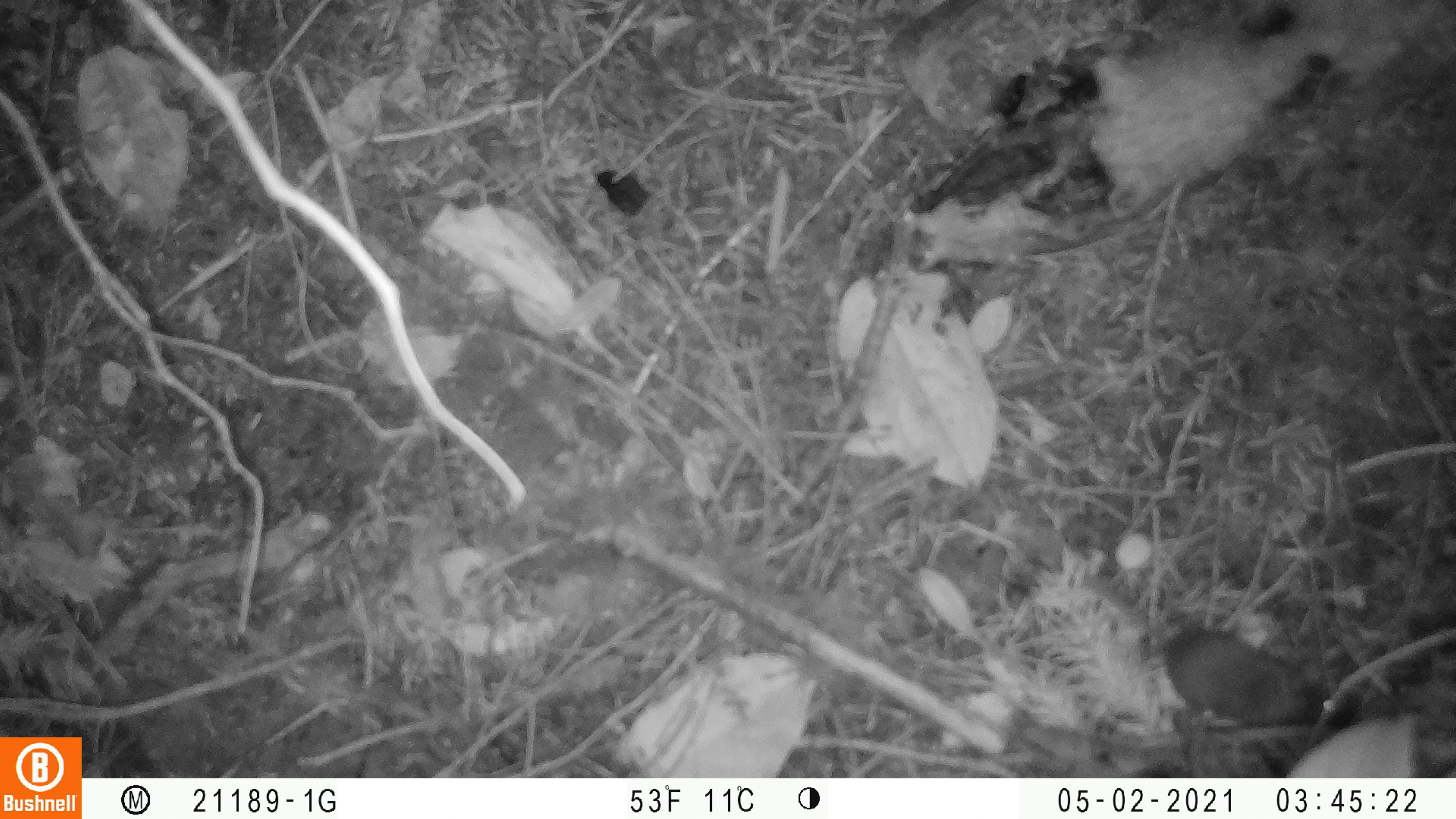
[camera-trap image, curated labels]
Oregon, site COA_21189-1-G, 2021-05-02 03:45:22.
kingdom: Animalia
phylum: Chordata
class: Mammalia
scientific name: Mammalia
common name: small mammal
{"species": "small mammal (Mammalia)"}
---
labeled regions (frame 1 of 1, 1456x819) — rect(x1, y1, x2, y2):
small mammal: rect(1082, 574, 1360, 739)